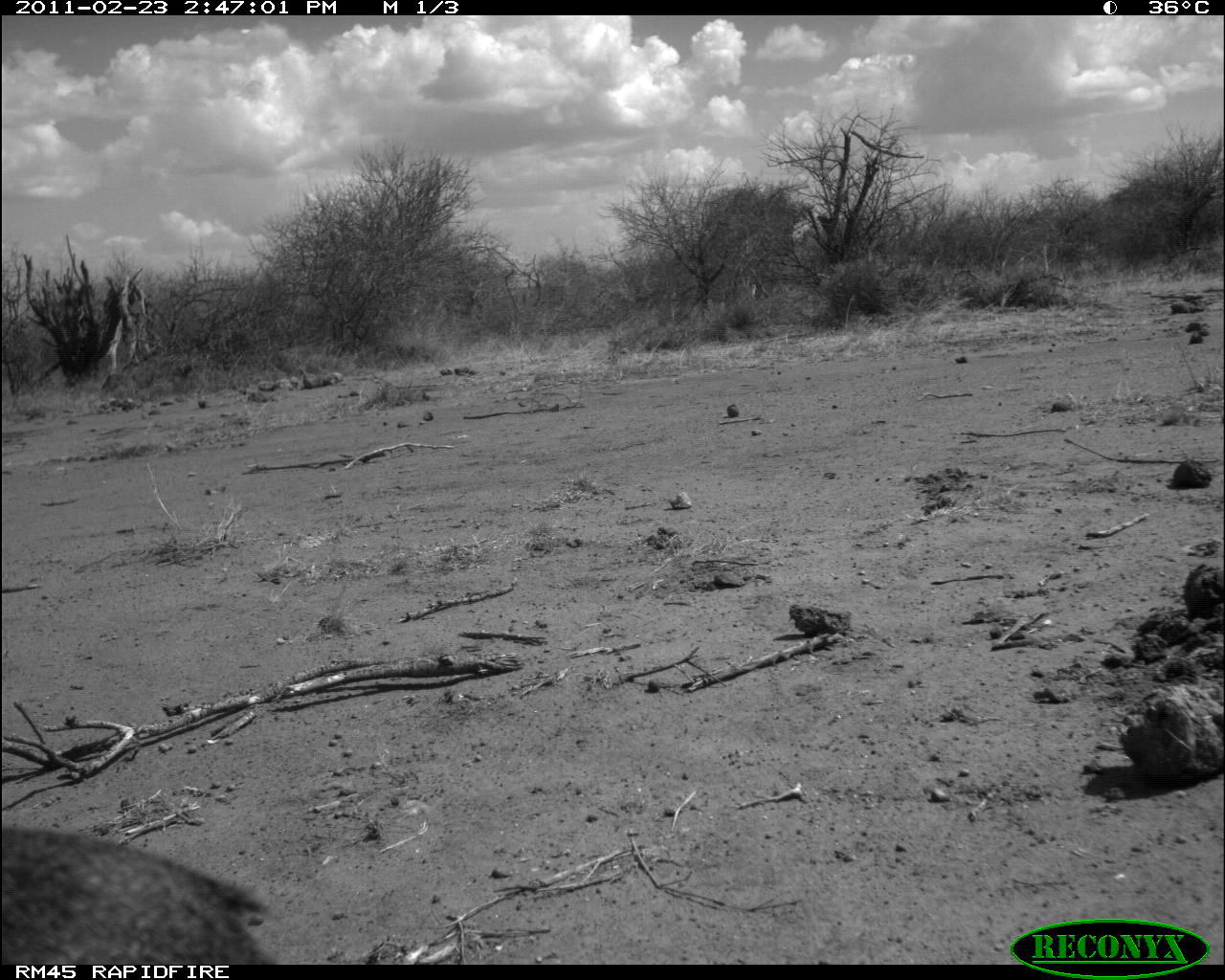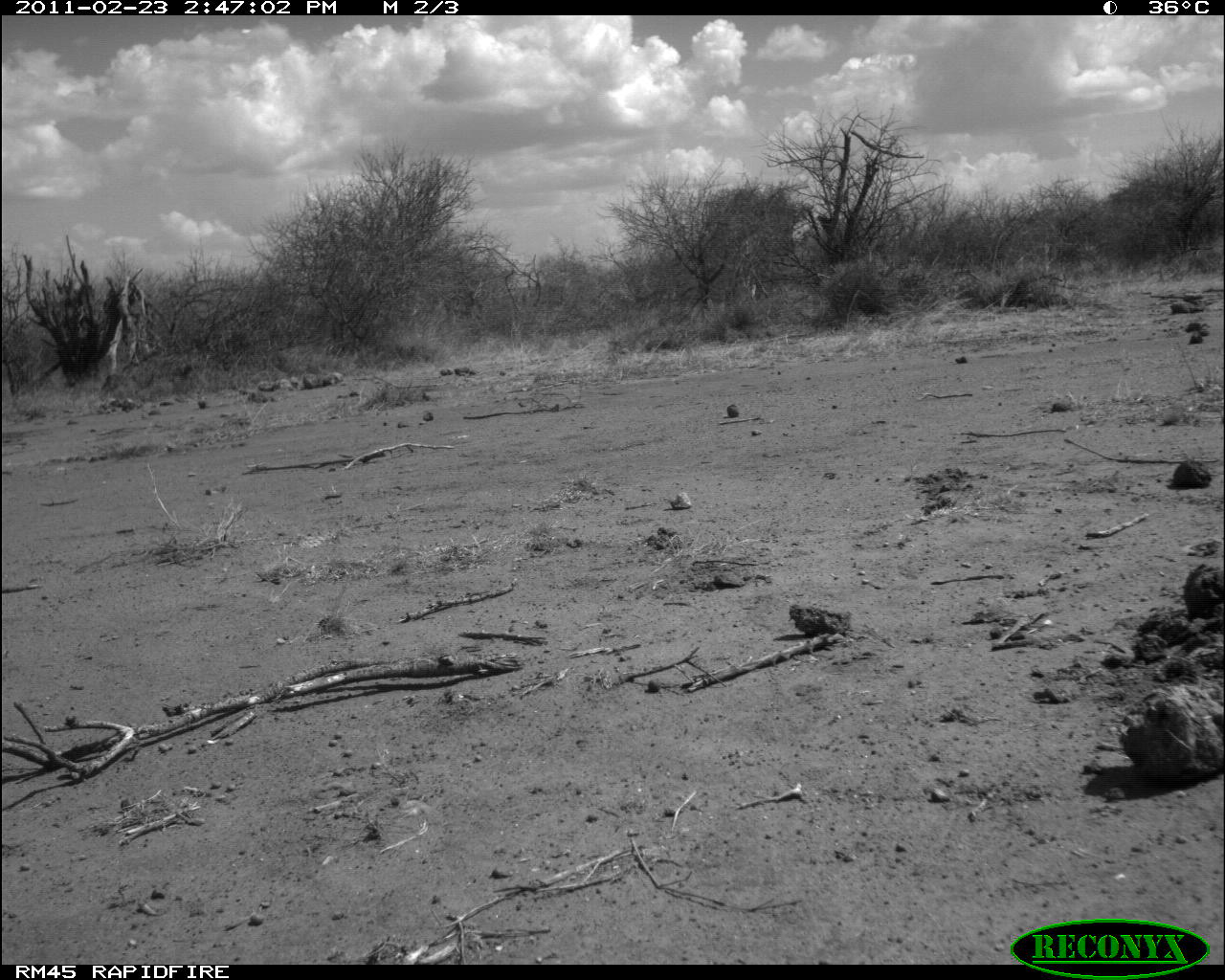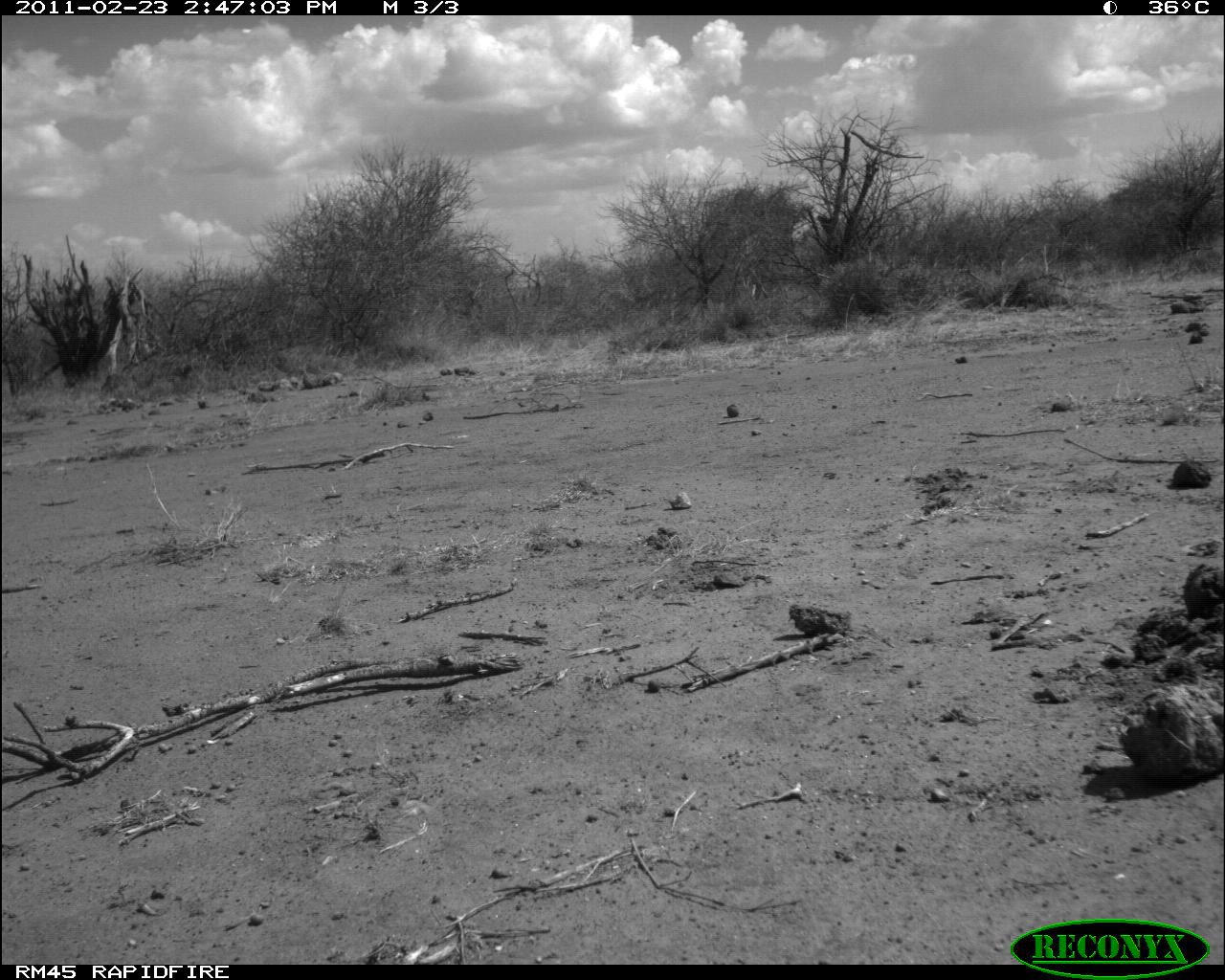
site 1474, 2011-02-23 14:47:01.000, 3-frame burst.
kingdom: Animalia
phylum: Chordata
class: Mammalia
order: Artiodactyla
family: Bovidae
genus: Madoqua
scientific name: Madoqua guentheri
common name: günther's dik-dik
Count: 1.